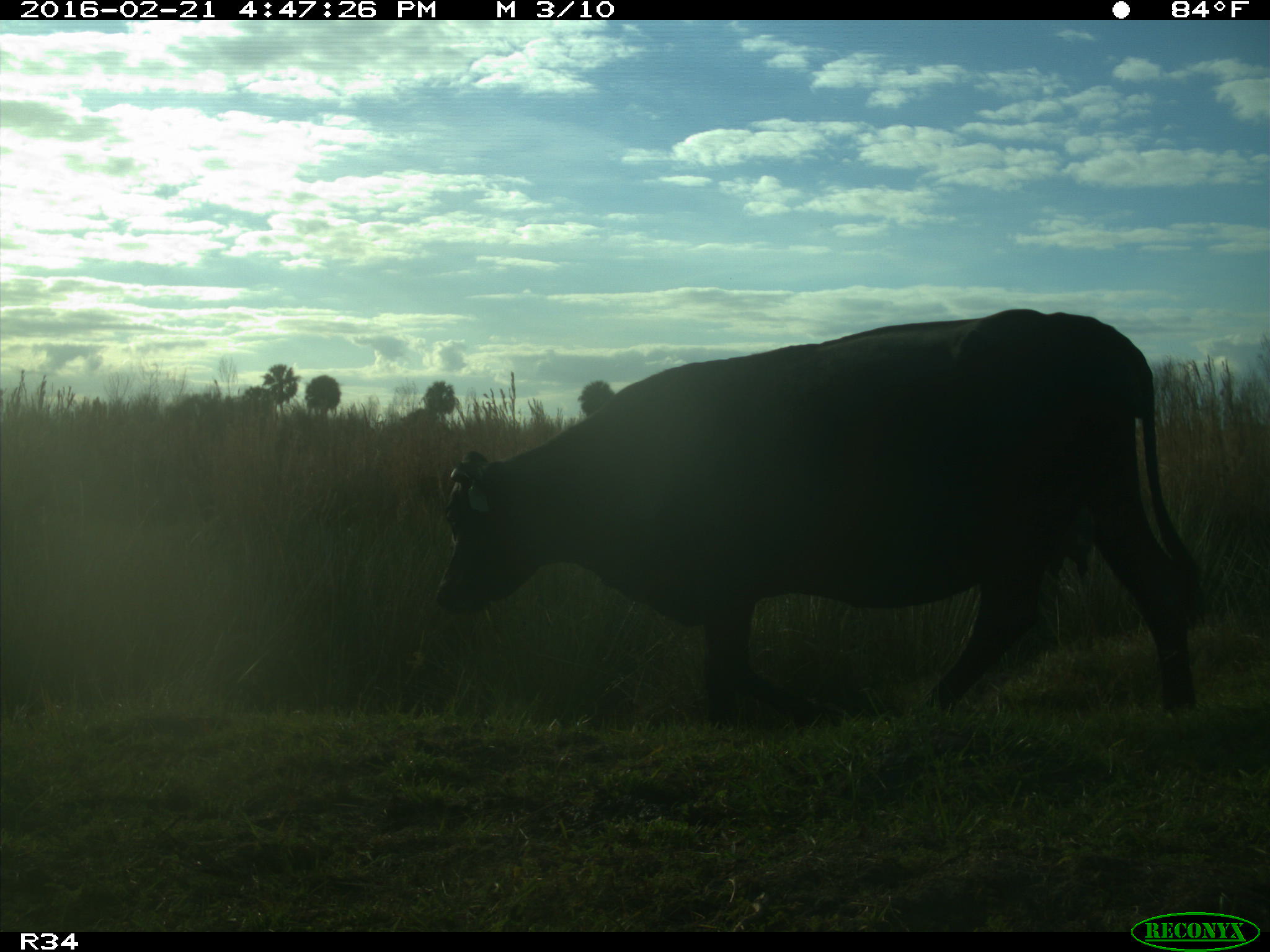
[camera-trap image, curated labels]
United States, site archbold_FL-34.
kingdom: Animalia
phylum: Chordata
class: Mammalia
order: Artiodactyla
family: Bovidae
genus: Bos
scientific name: Bos taurus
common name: domestic cow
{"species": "Bos taurus (domestic cow)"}